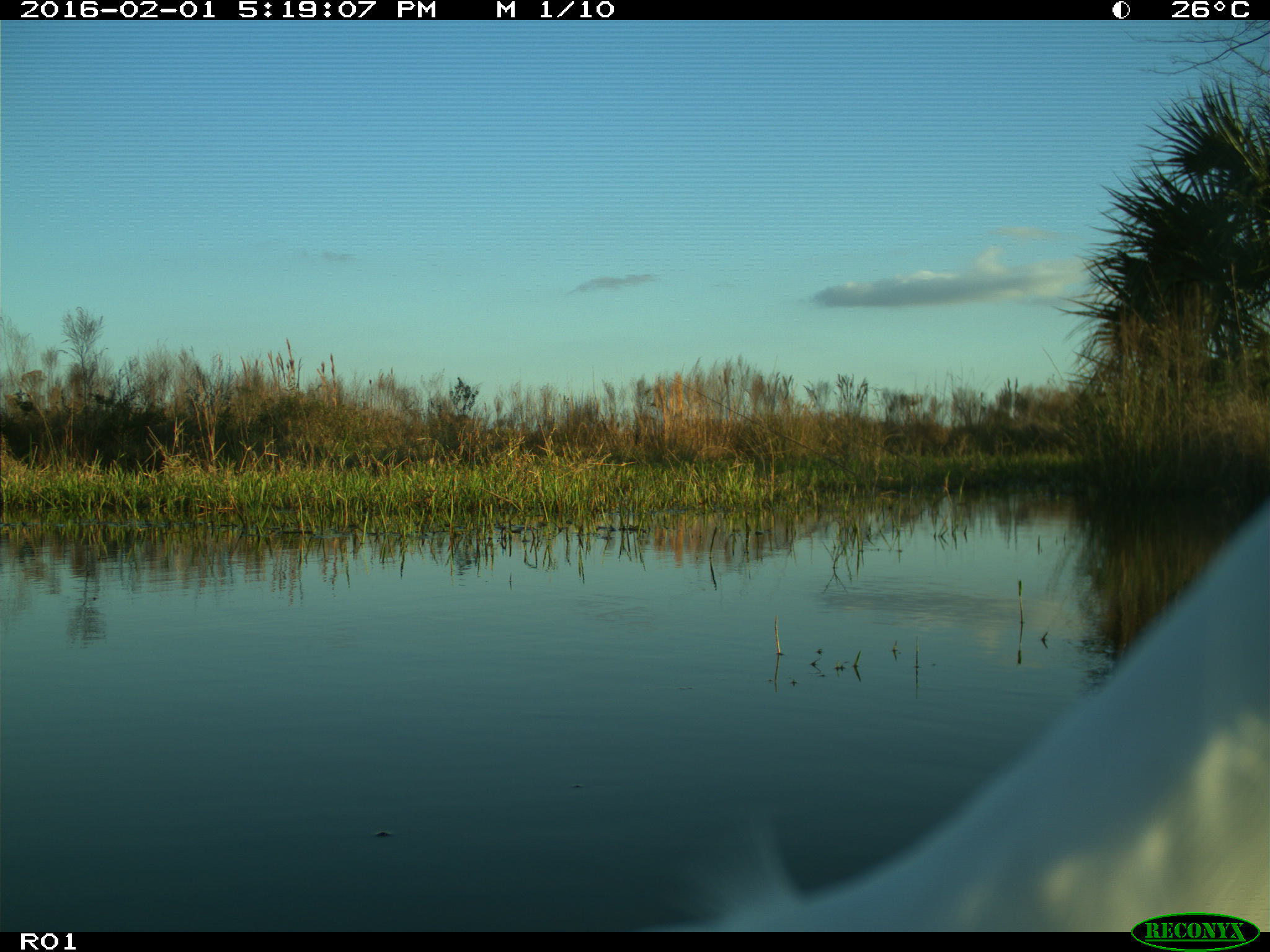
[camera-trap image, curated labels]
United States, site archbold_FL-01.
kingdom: Animalia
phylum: Chordata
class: Aves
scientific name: Aves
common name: birds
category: unidentified bird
Unidentified bird (birds) (Aves).